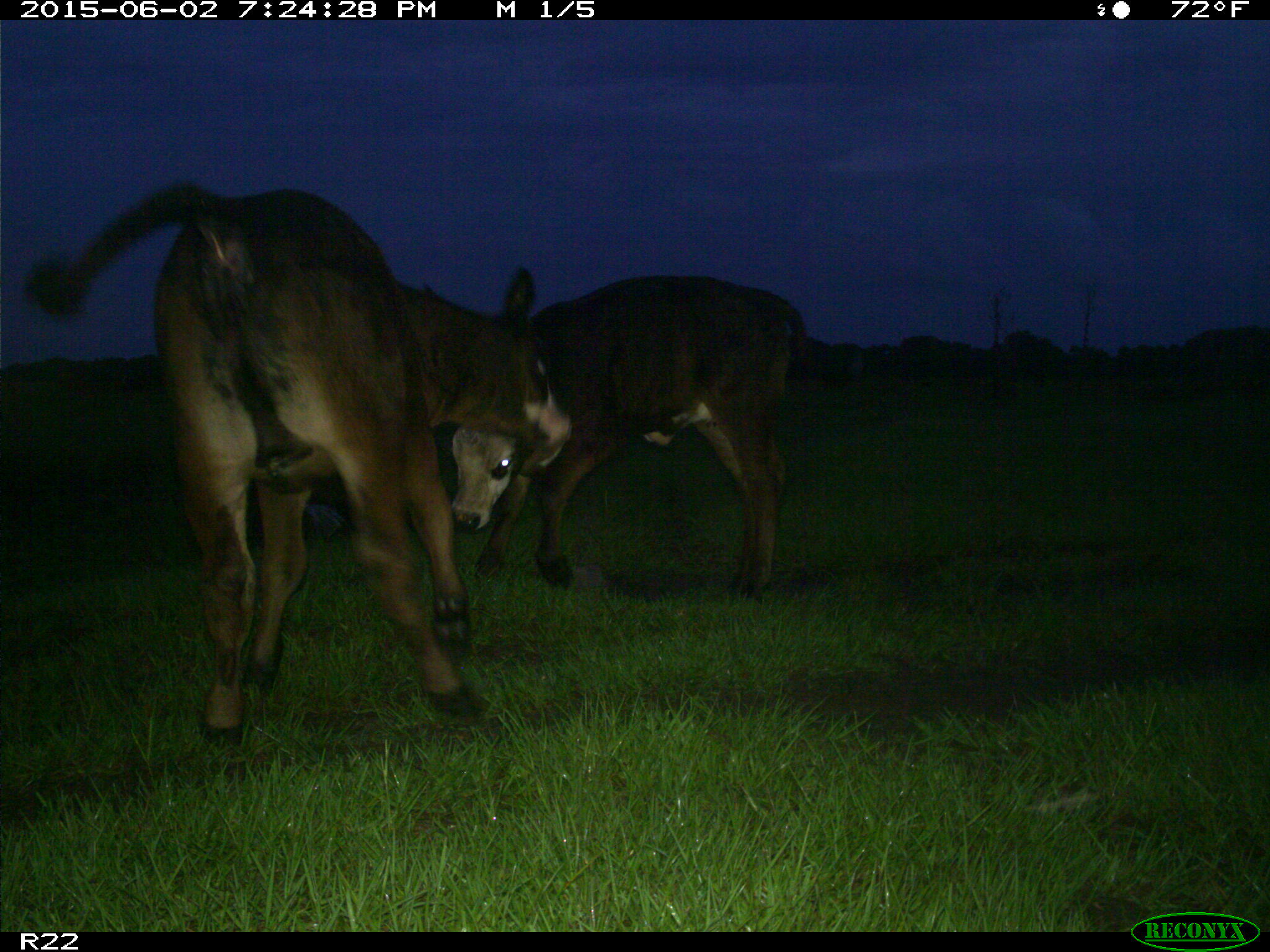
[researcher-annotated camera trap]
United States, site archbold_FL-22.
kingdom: Animalia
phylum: Chordata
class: Mammalia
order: Artiodactyla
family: Bovidae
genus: Bos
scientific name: Bos taurus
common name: domestic cow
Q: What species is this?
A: Bos taurus (domestic cow).